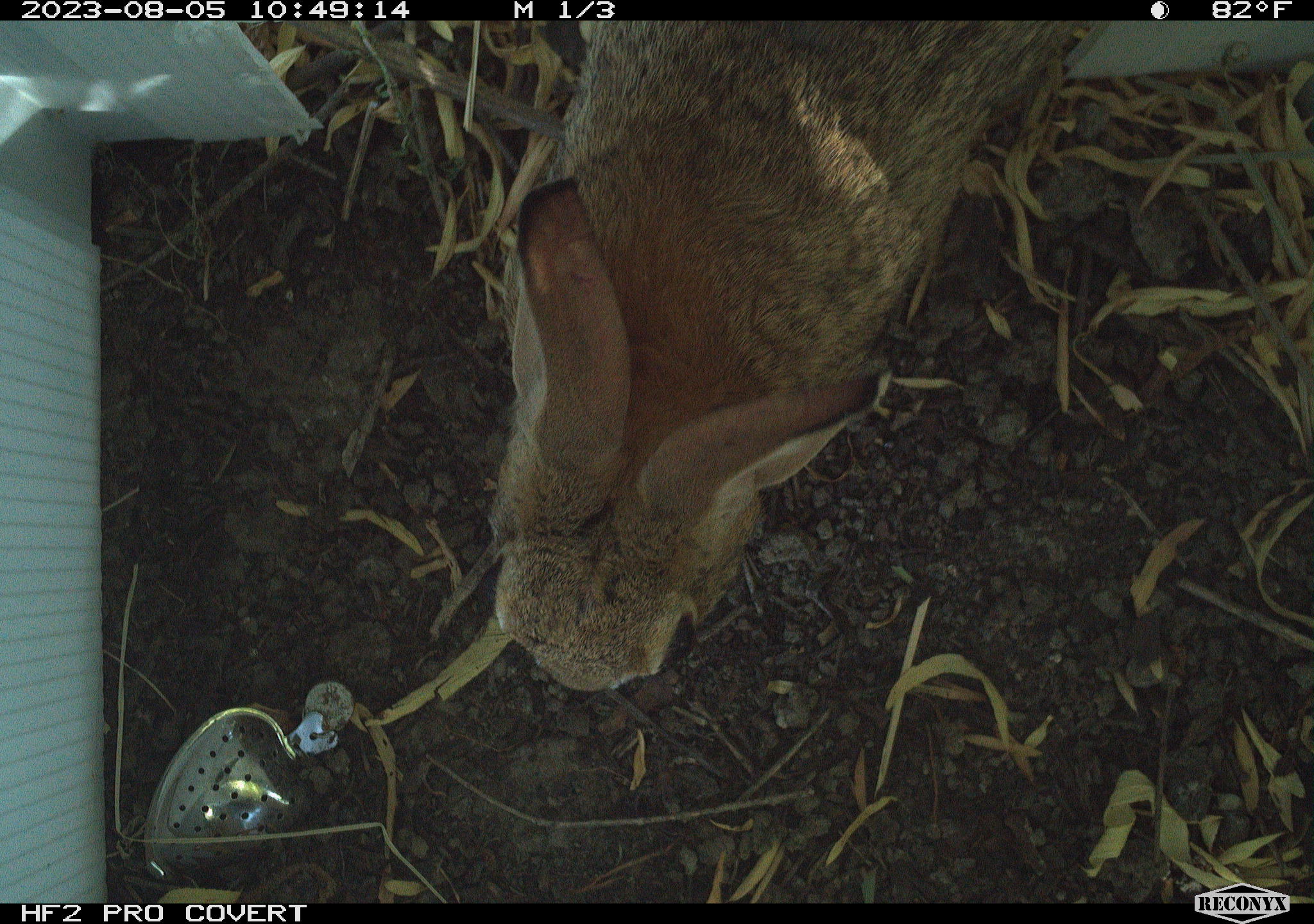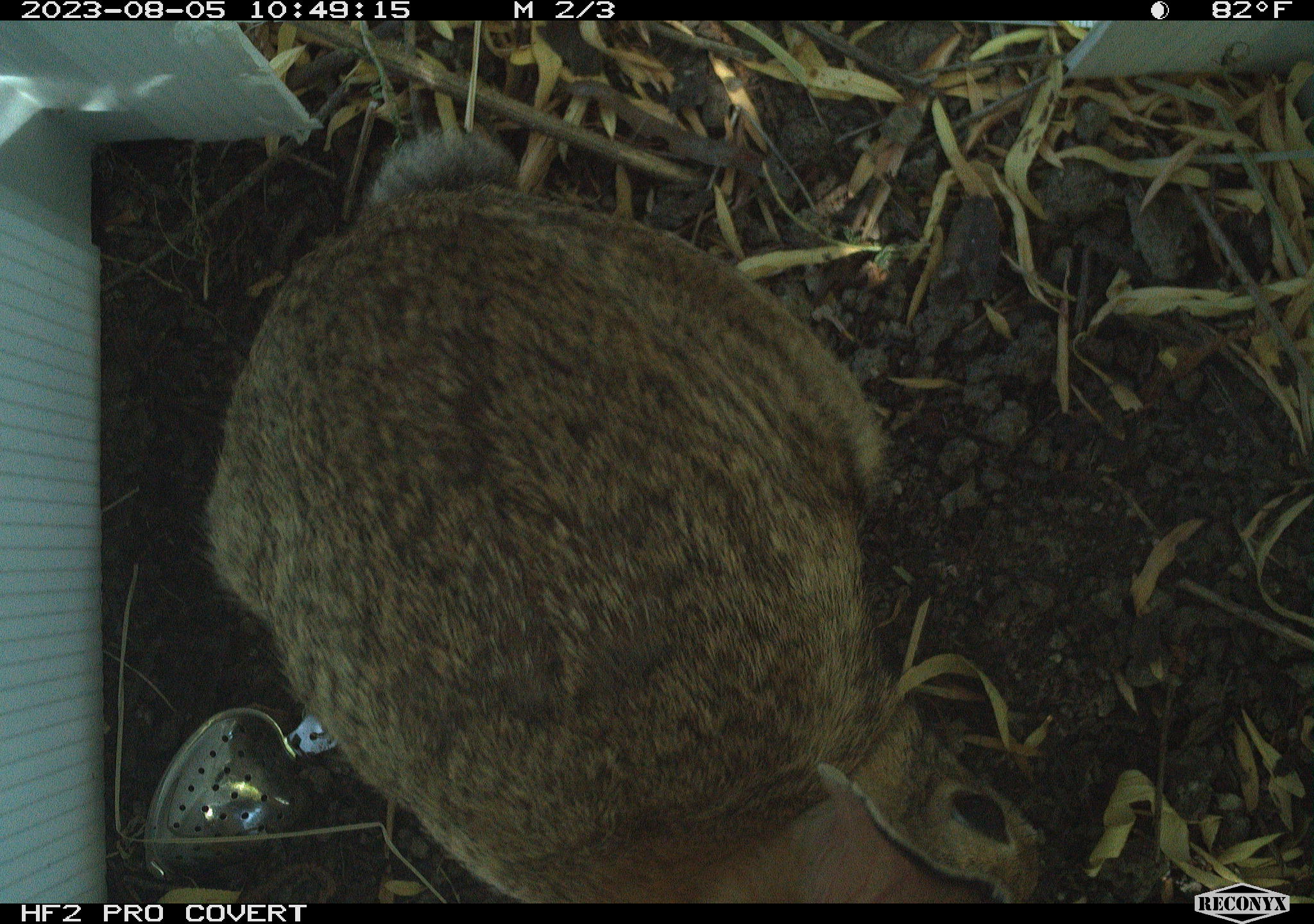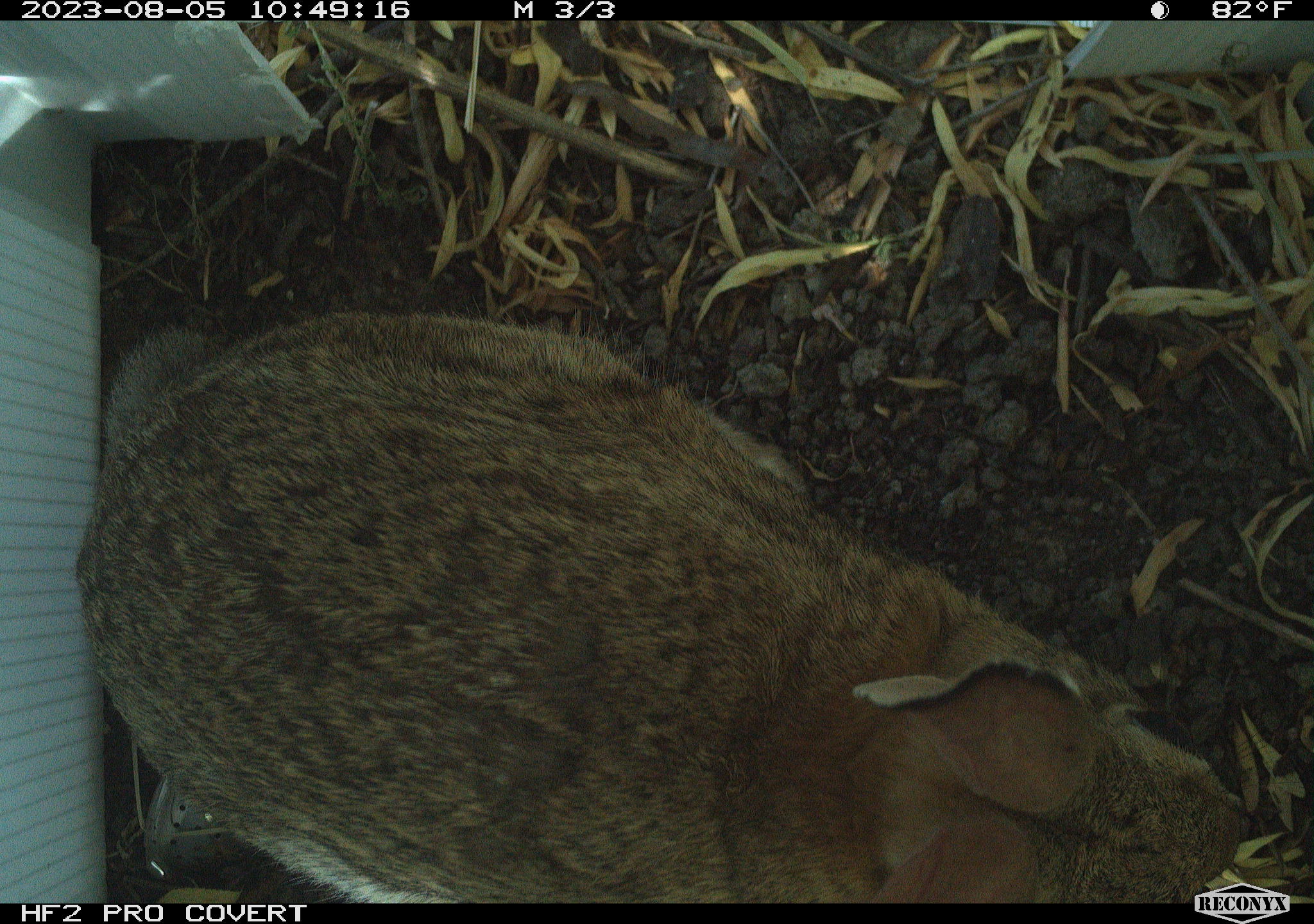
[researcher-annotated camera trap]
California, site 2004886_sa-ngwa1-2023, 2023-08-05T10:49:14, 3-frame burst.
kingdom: Animalia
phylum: Chordata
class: Mammalia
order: Lagomorpha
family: Leporidae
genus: Sylvilagus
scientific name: Sylvilagus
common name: cottontail rabbits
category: sylvilagus species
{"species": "sylvilagus species (cottontail rabbits) (Sylvilagus)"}